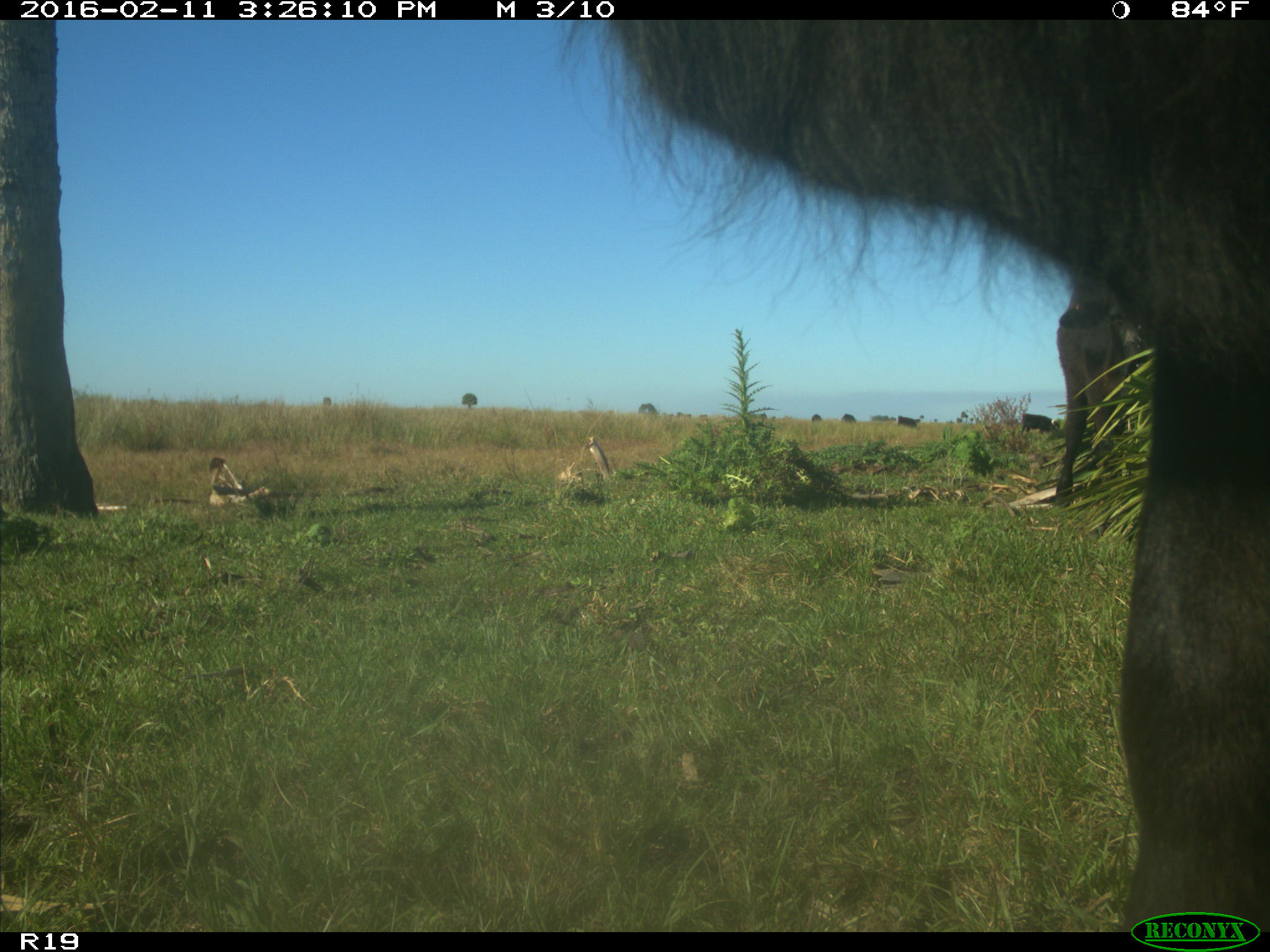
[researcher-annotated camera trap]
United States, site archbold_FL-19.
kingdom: Animalia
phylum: Chordata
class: Mammalia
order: Artiodactyla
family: Bovidae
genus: Bos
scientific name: Bos taurus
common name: domestic cow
Bos taurus (domestic cow).